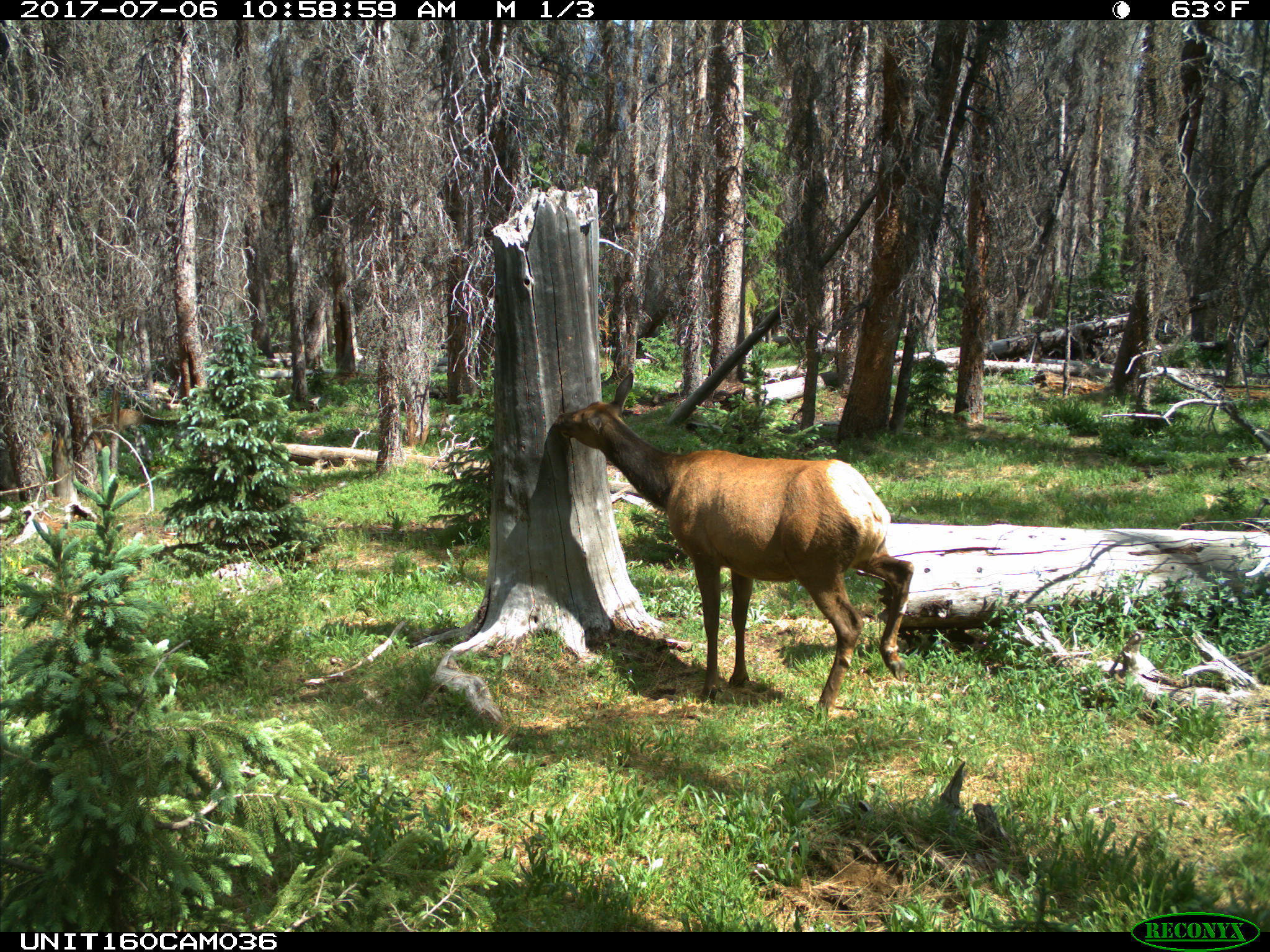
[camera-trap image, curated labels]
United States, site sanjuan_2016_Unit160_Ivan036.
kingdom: Animalia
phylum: Chordata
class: Mammalia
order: Artiodactyla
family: Cervidae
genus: Cervus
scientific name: Cervus elaphus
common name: red deer